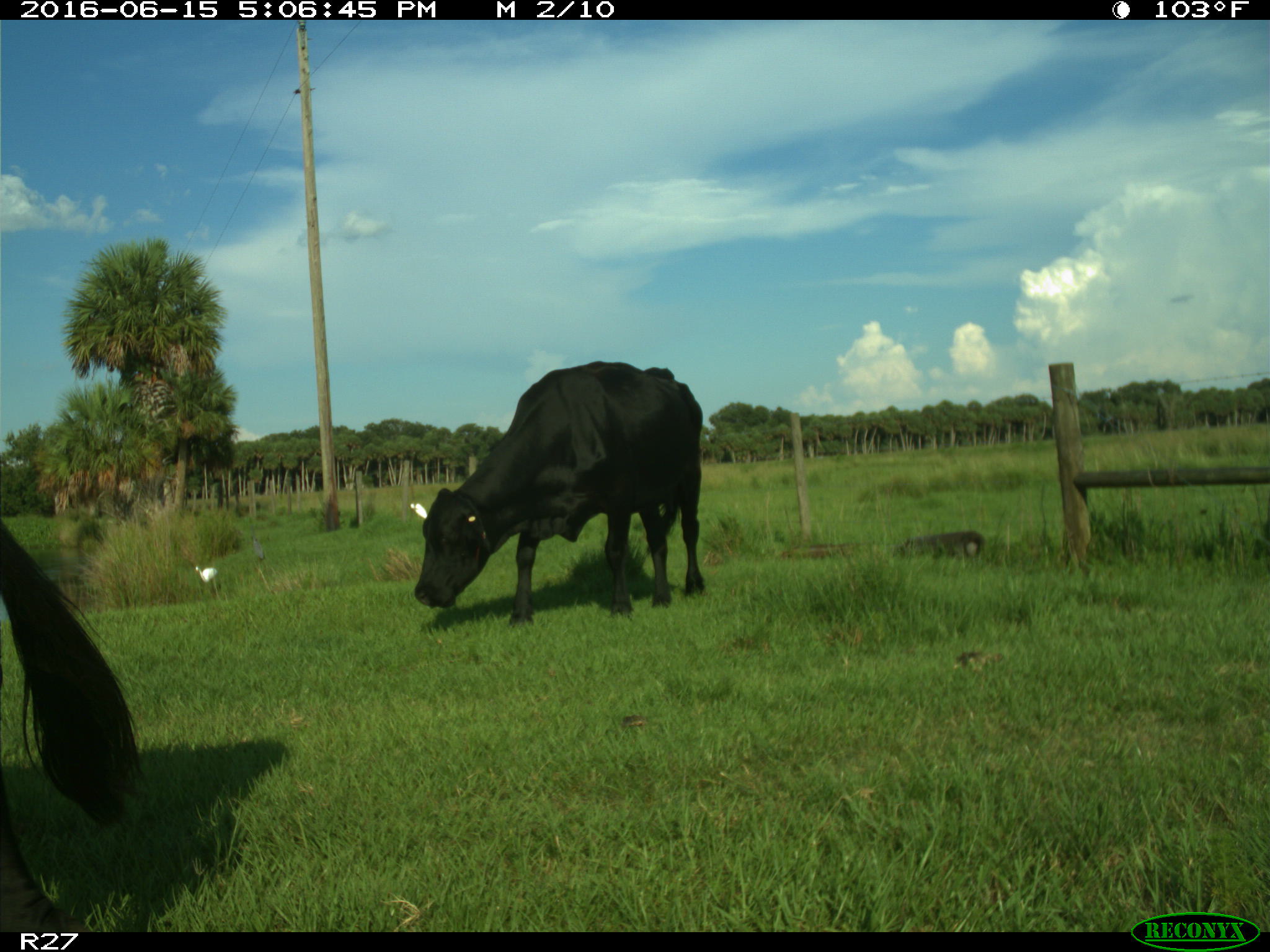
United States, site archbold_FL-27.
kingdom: Animalia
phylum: Chordata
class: Mammalia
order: Artiodactyla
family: Bovidae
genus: Bos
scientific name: Bos taurus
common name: domestic cow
Bos taurus (domestic cow).